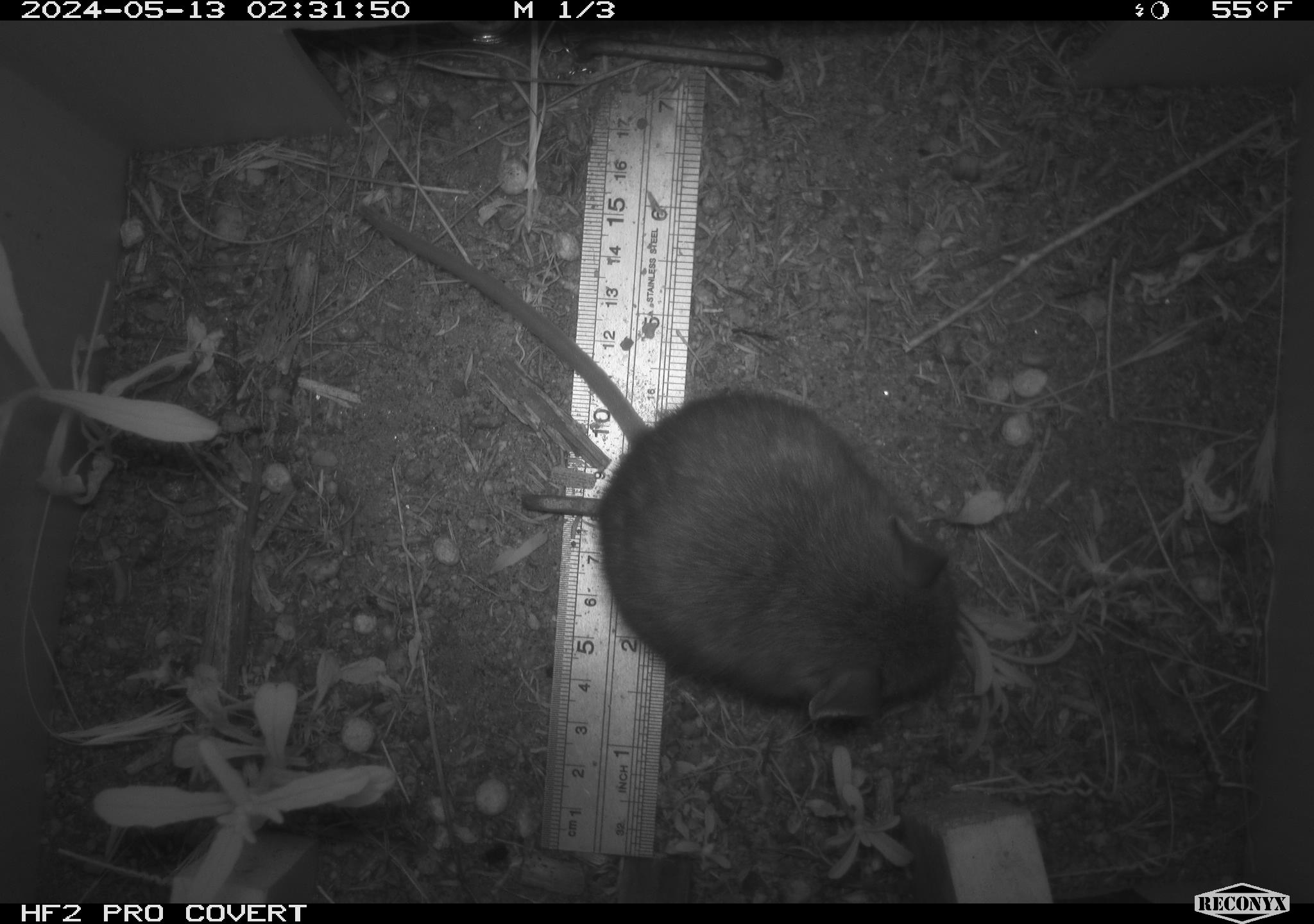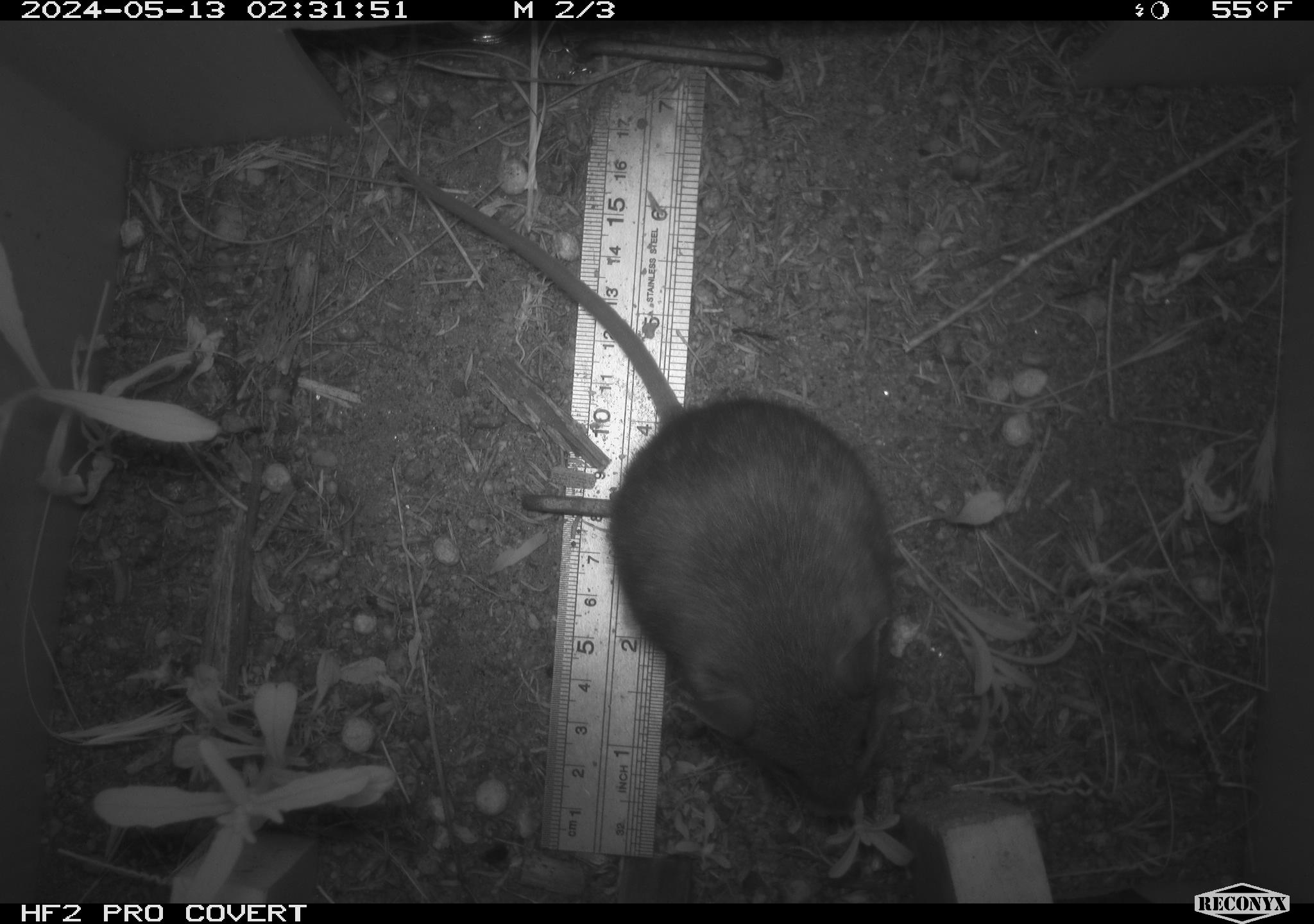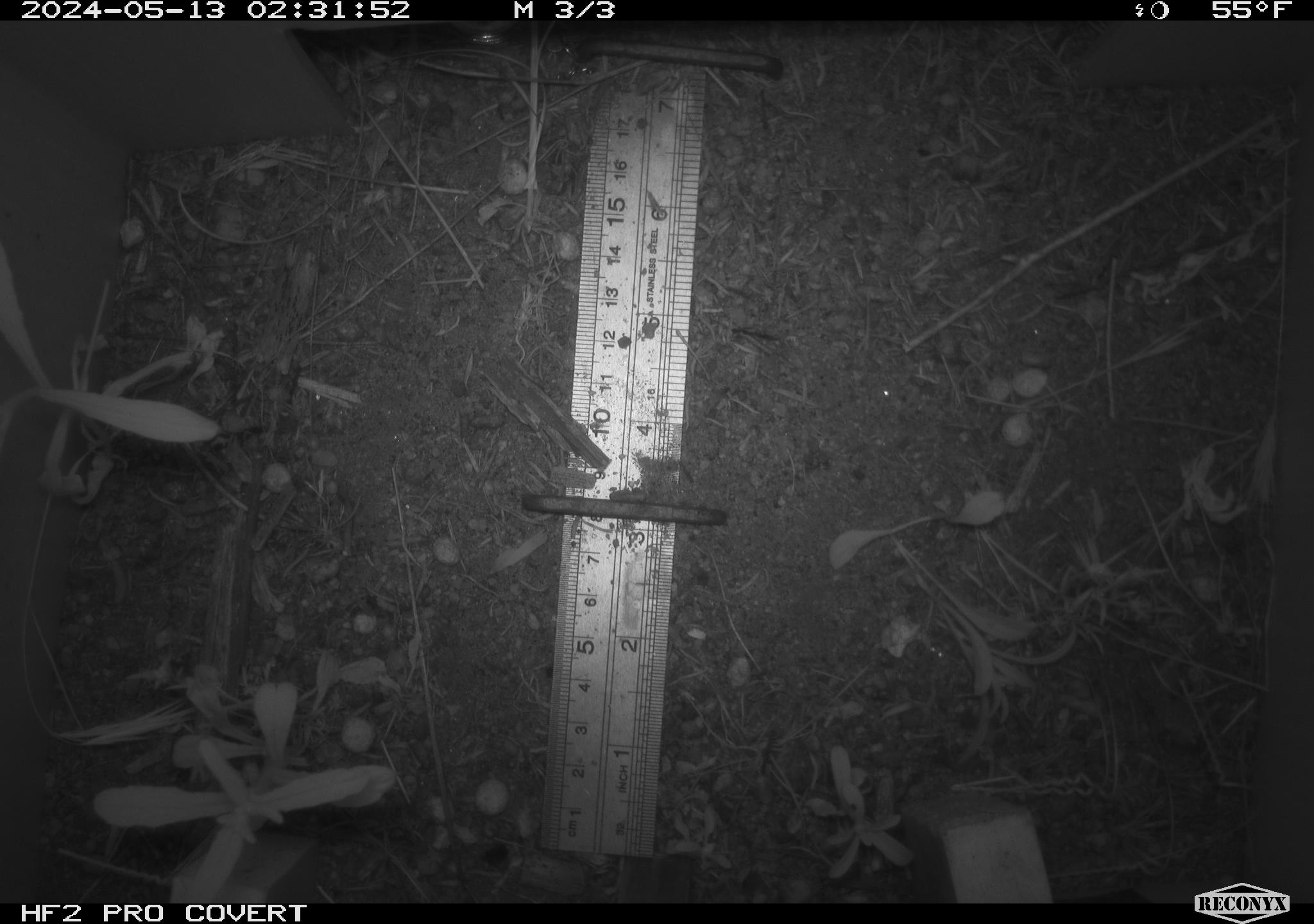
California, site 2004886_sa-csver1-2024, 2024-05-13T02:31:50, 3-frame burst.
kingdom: Animalia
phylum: Chordata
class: Mammalia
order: Rodentia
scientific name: Rodentia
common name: rodent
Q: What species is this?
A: Rodent (Rodentia).